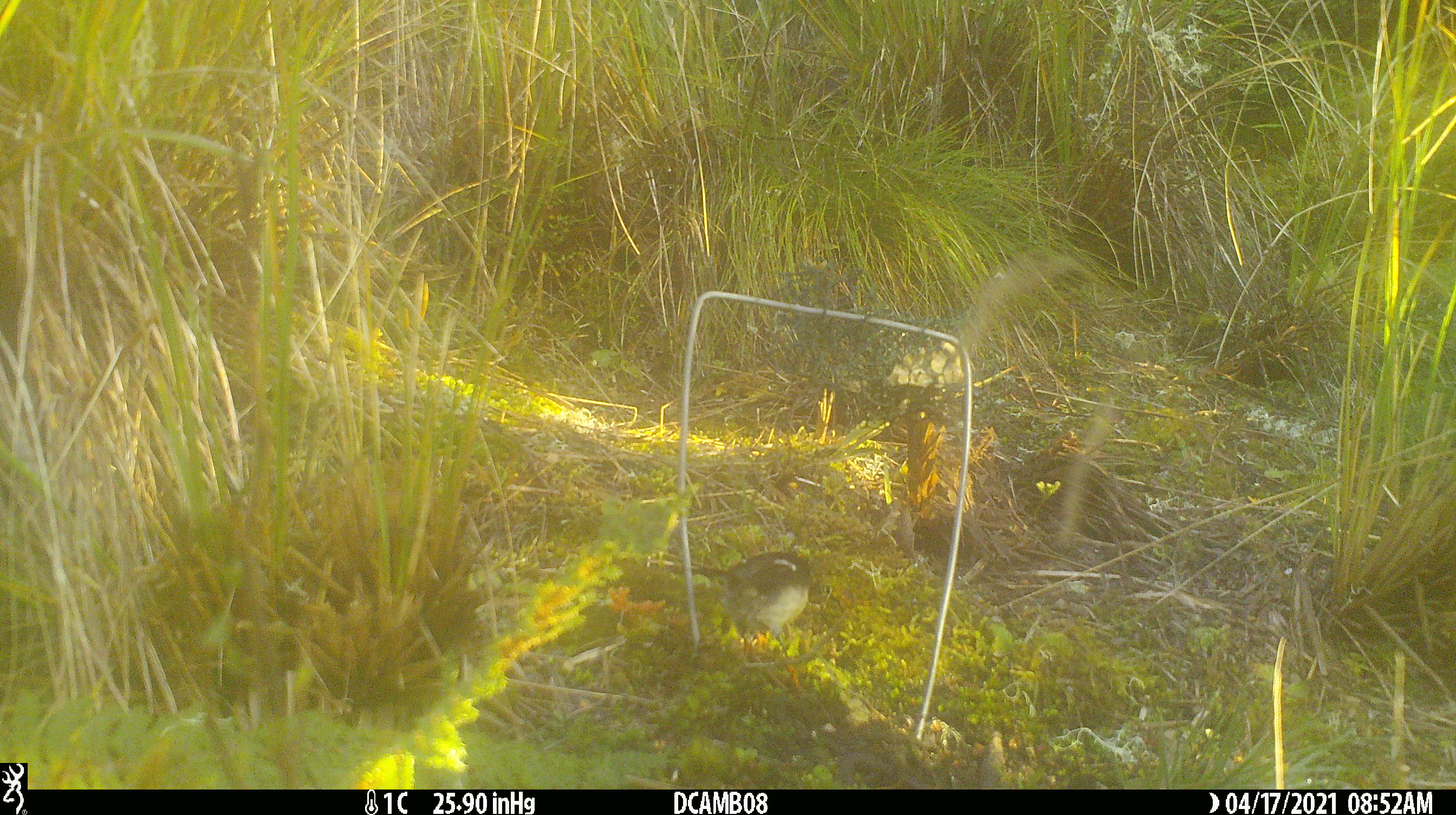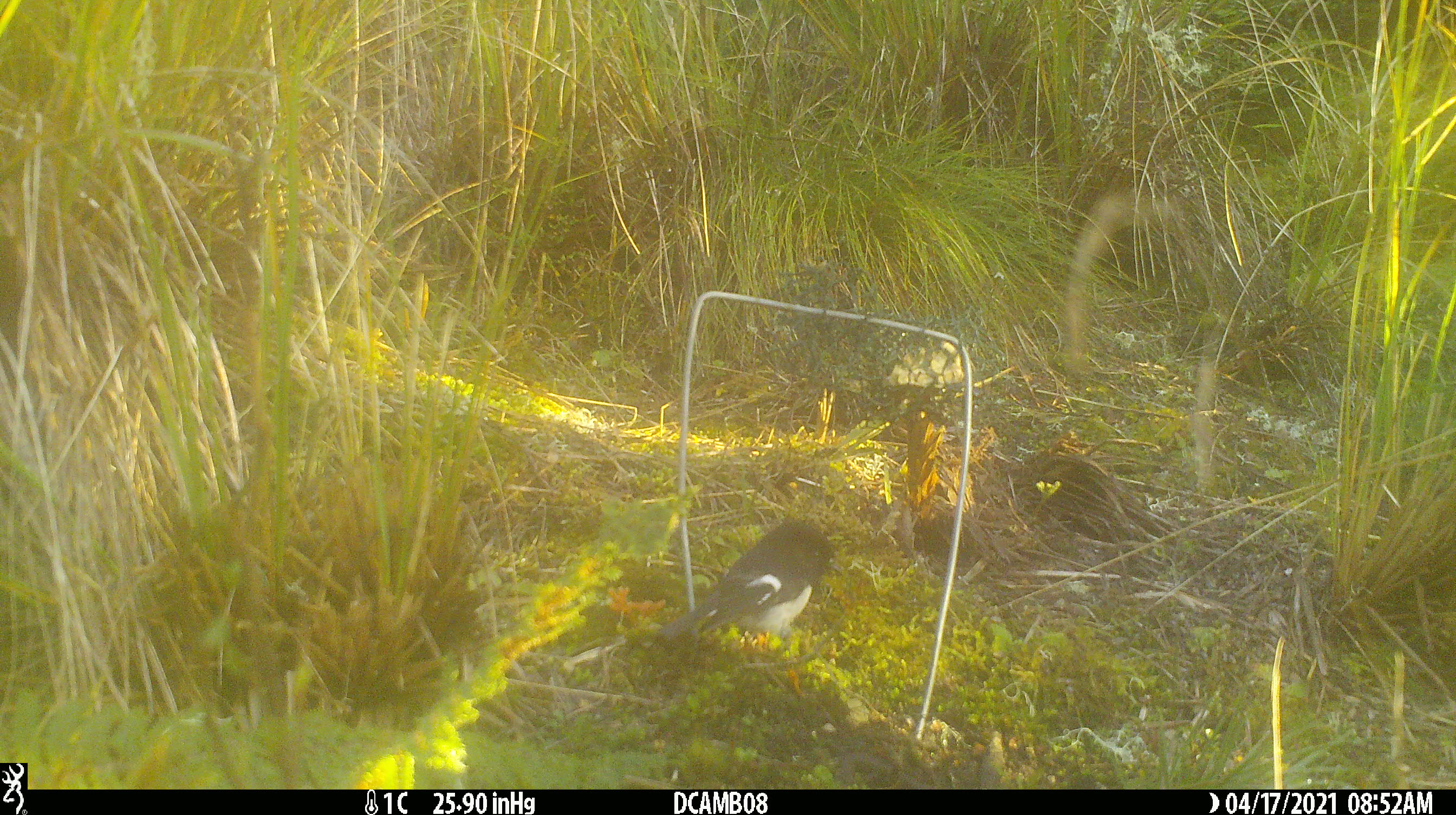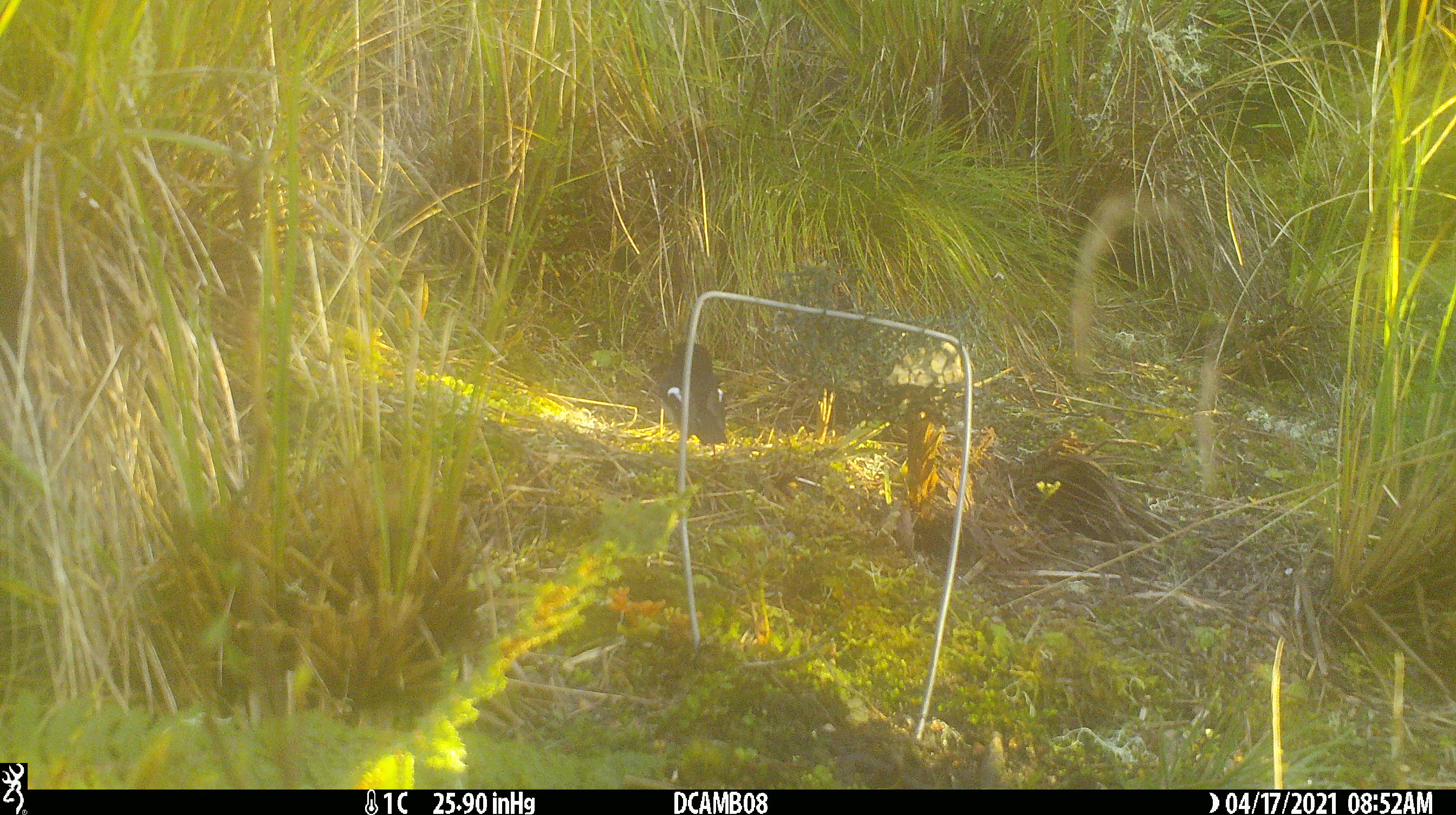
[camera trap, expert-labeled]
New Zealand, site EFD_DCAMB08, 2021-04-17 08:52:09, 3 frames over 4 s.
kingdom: Animalia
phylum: Chordata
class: Aves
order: Passeriformes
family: Petroicidae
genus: Petroica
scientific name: Petroica macrocephala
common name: tomtit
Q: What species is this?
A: Tomtit (Petroica macrocephala).